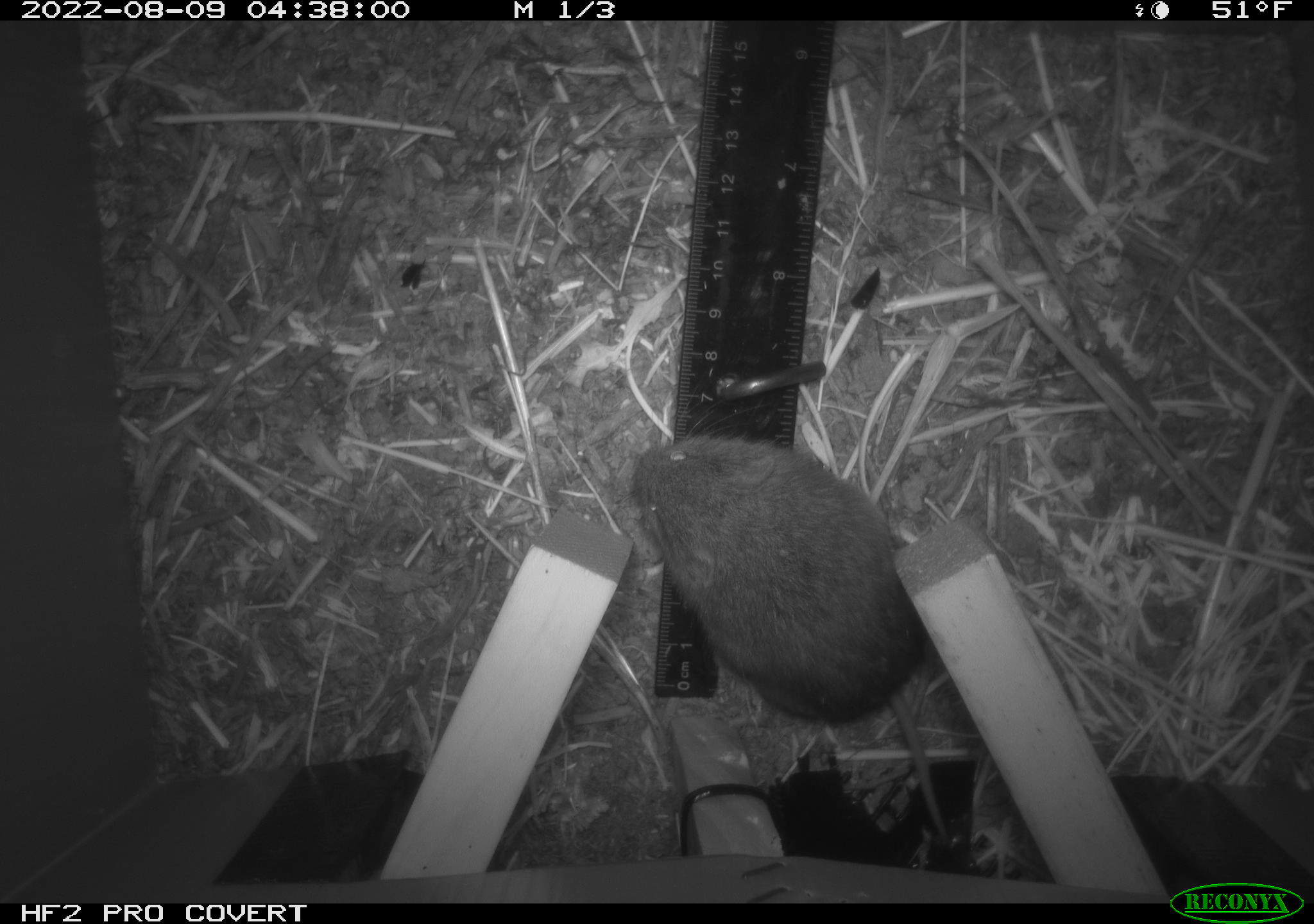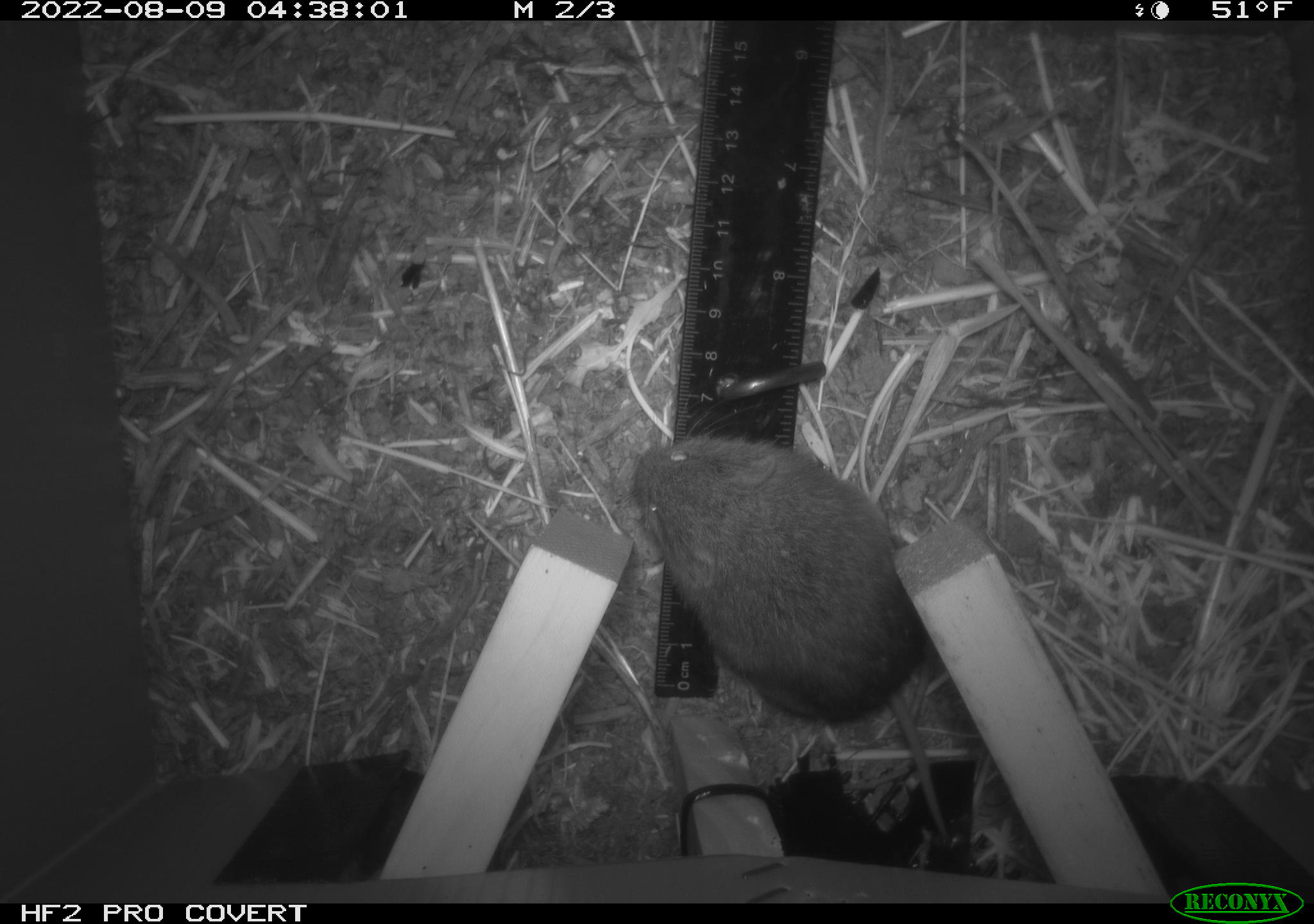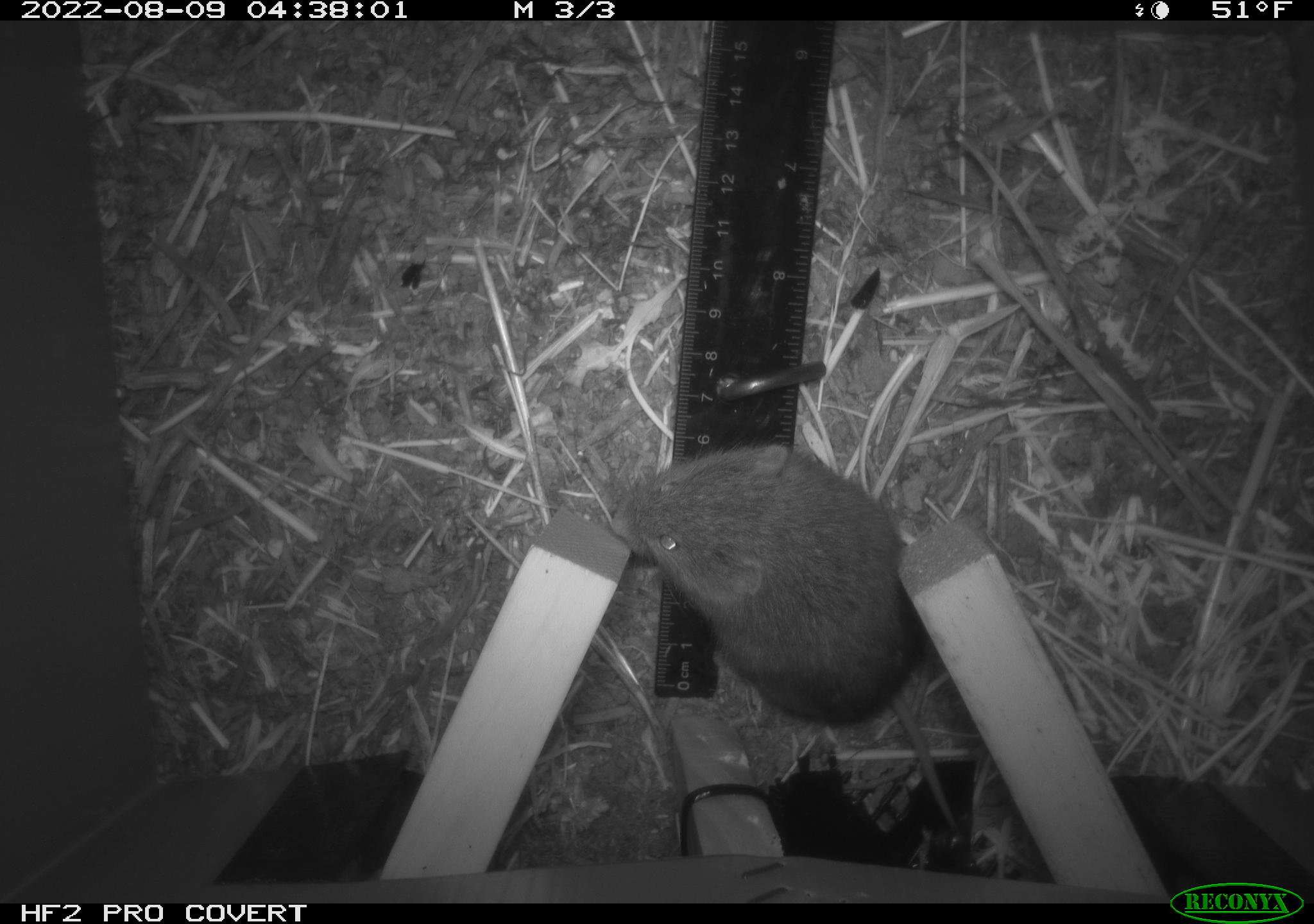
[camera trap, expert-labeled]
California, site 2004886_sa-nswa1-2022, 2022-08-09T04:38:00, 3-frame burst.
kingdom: Animalia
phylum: Chordata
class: Mammalia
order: Rodentia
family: Cricetidae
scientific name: Cricetidae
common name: hamsters, voles, lemmings, and allies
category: cricetidae family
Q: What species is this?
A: Cricetidae family (hamsters, voles, lemmings, and allies) (Cricetidae).